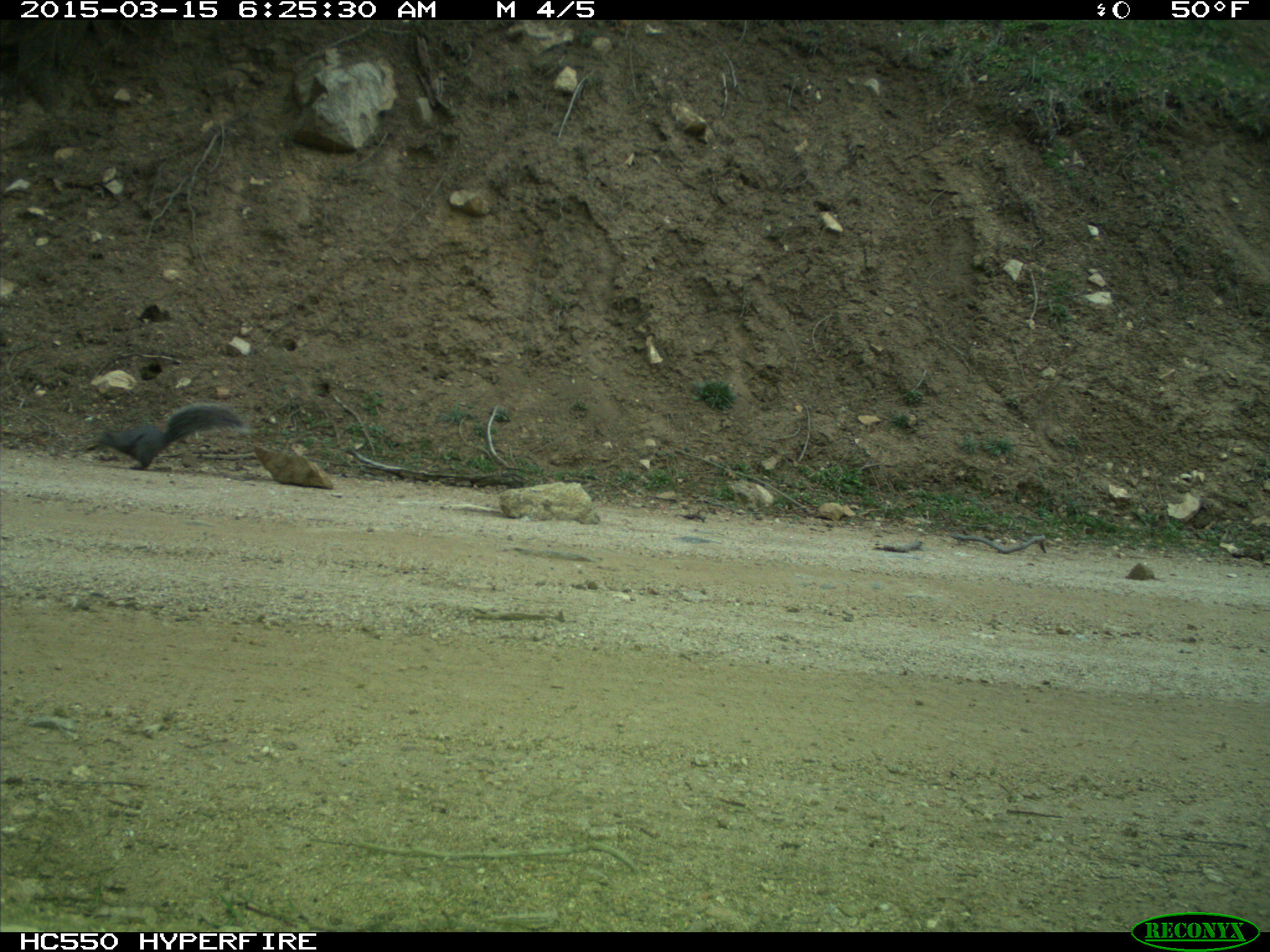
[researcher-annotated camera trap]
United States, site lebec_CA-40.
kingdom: Animalia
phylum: Chordata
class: Mammalia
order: Rodentia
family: Sciuridae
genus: Sciurus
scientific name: Sciurus carolinensis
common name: eastern gray squirrel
Sciurus carolinensis (eastern gray squirrel).